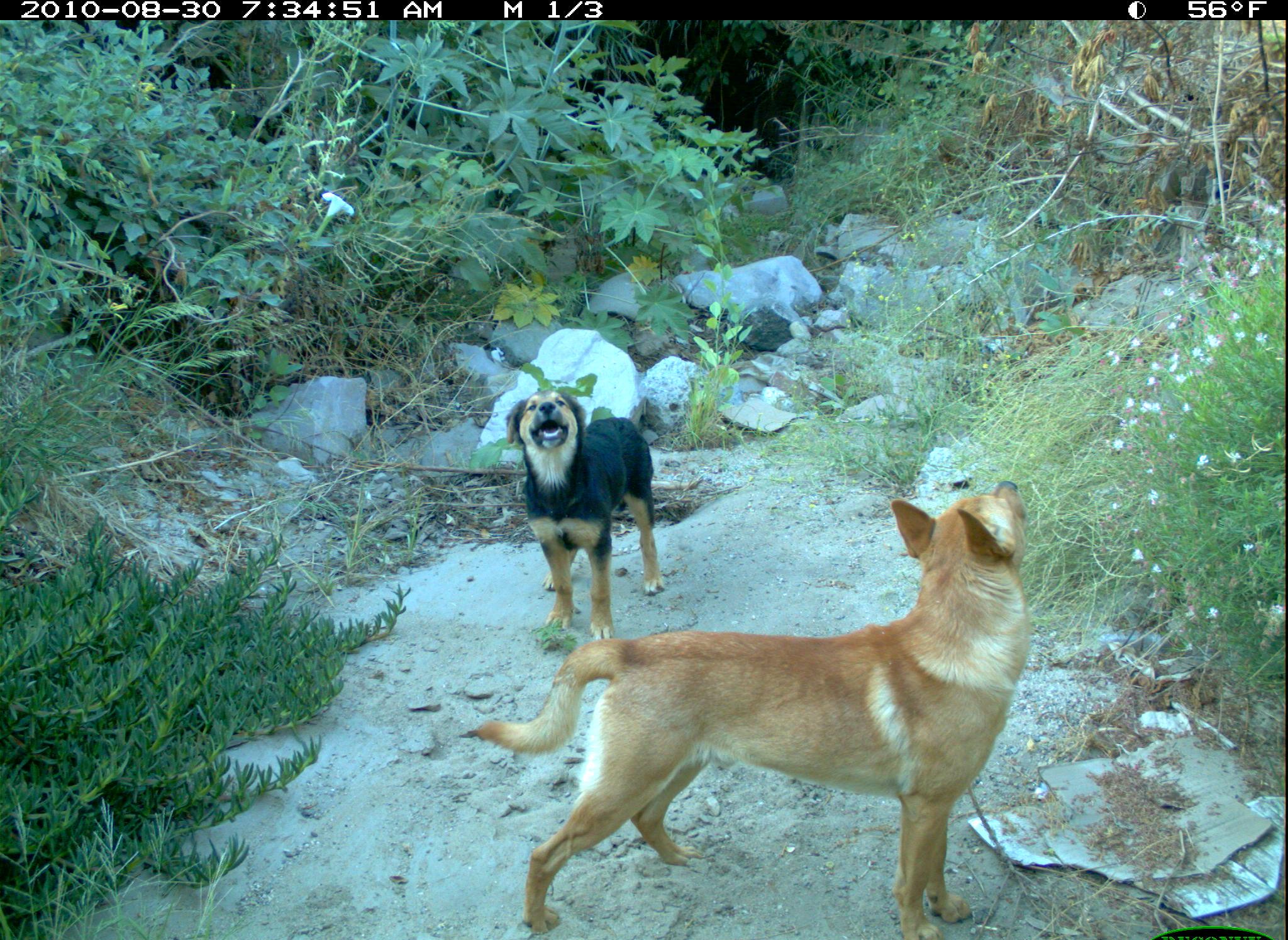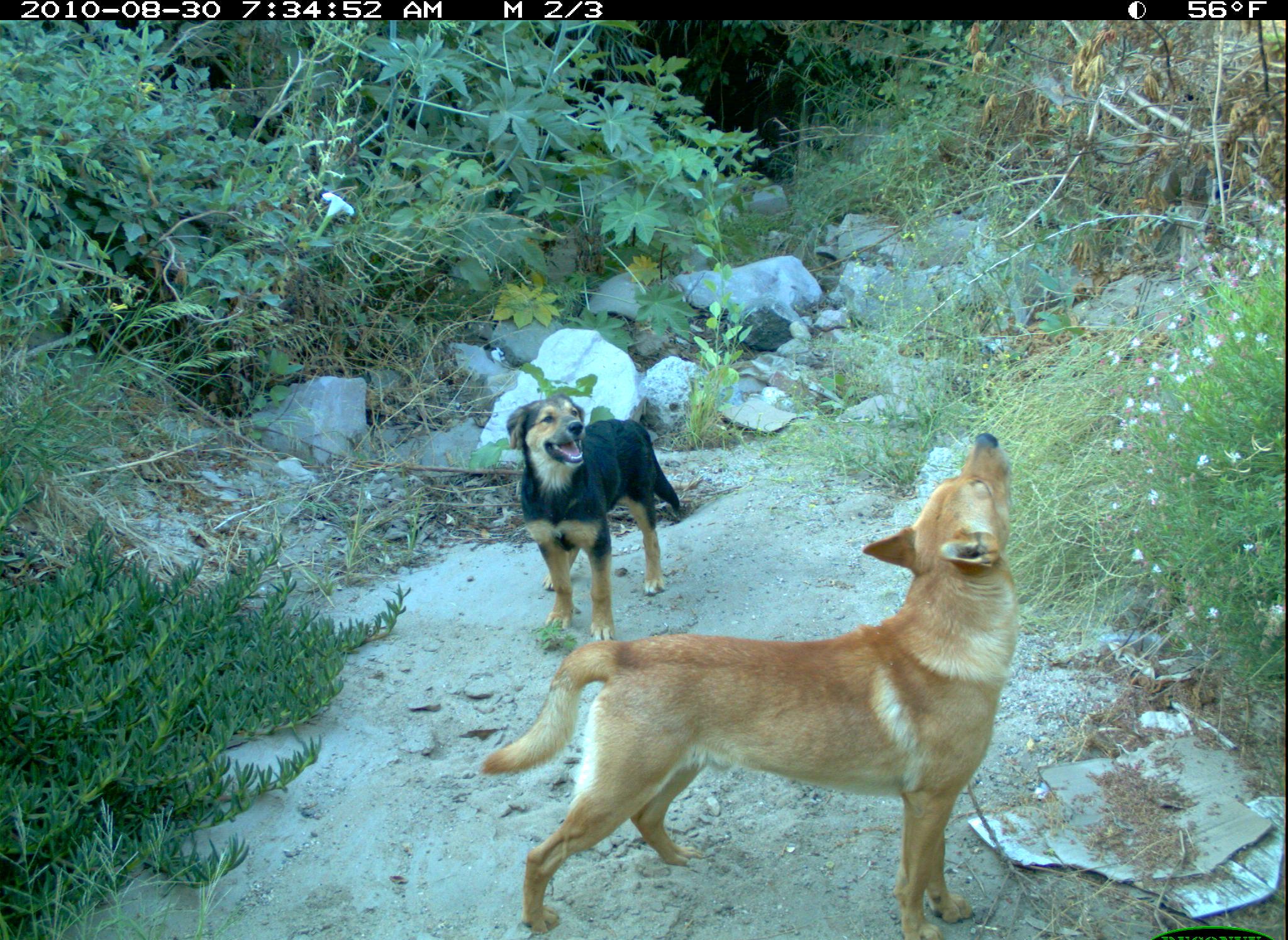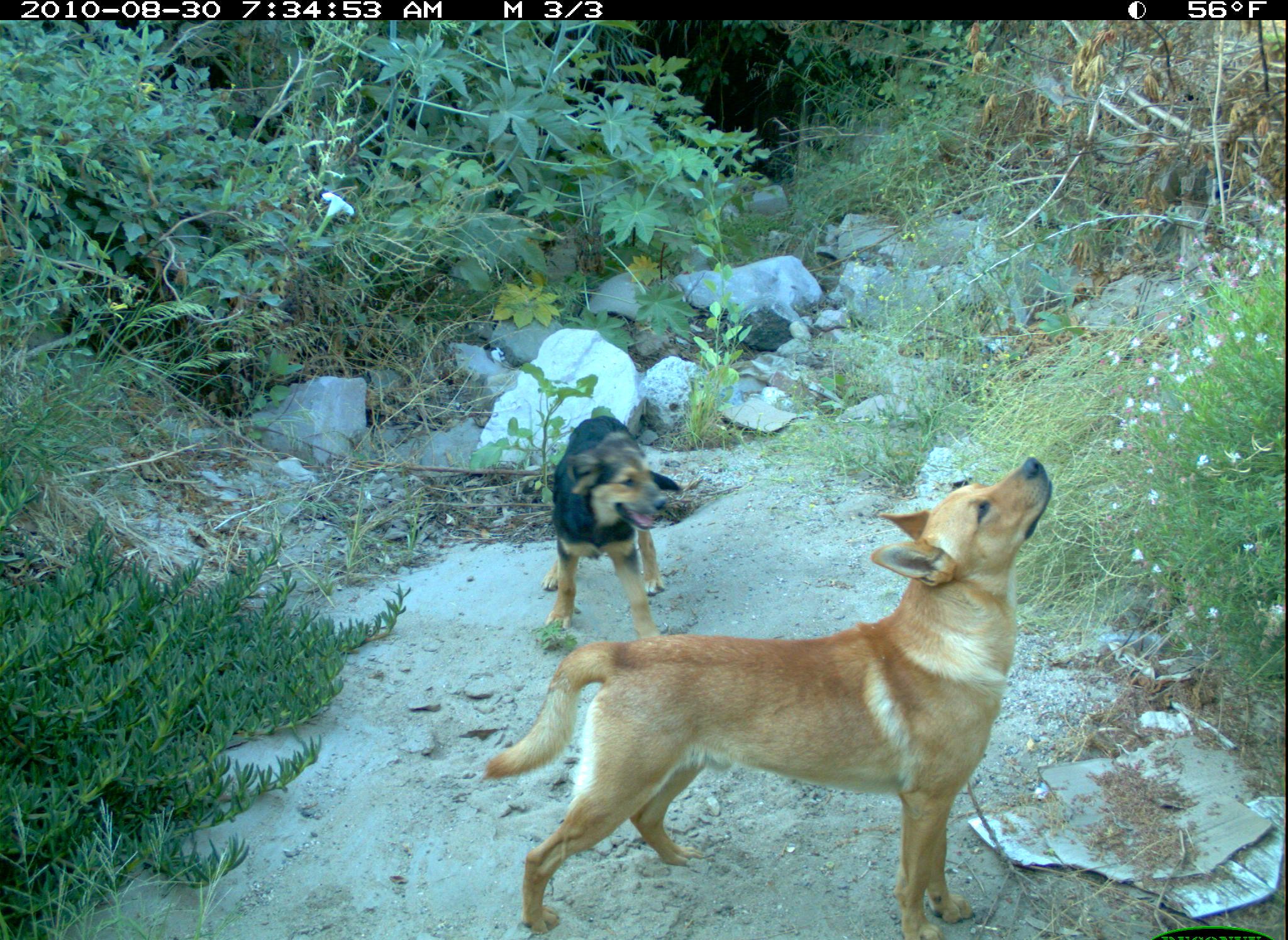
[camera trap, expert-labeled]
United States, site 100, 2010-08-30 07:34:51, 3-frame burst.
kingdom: Animalia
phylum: Chordata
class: Mammalia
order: Carnivora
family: Canidae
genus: Canis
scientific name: Canis familiaris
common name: domestic dog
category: dog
Dog (domestic dog) (Canis familiaris).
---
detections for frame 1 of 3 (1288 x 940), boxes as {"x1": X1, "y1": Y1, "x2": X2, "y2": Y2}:
dog: {"x1": 475, "y1": 461, "x2": 1067, "y2": 937}; {"x1": 497, "y1": 382, "x2": 683, "y2": 644}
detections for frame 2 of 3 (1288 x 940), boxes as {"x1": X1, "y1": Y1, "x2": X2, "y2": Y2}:
dog: {"x1": 464, "y1": 425, "x2": 1046, "y2": 936}; {"x1": 494, "y1": 385, "x2": 697, "y2": 641}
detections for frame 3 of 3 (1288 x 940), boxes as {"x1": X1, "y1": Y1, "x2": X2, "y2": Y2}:
dog: {"x1": 478, "y1": 456, "x2": 1061, "y2": 940}; {"x1": 547, "y1": 411, "x2": 694, "y2": 641}